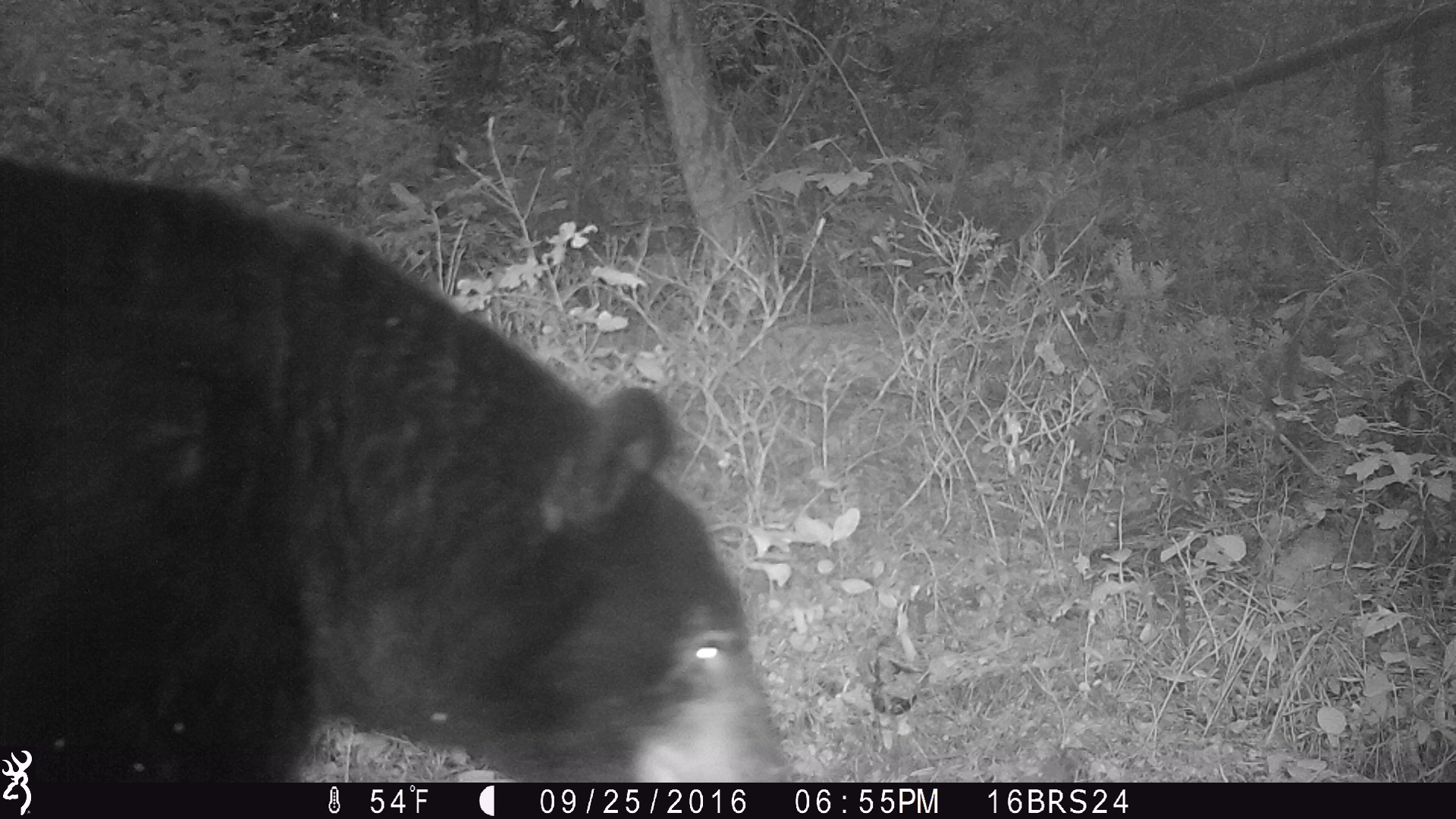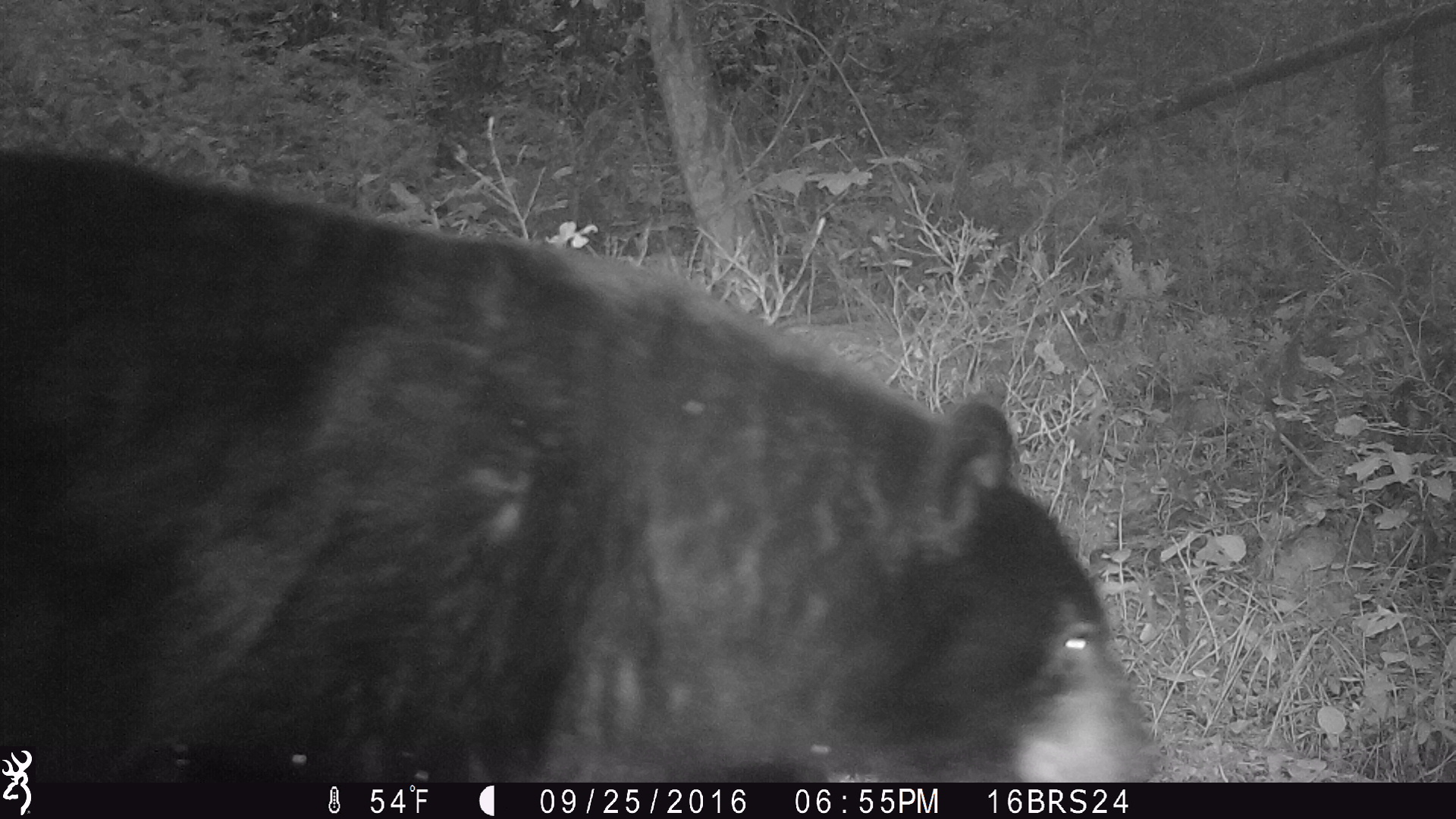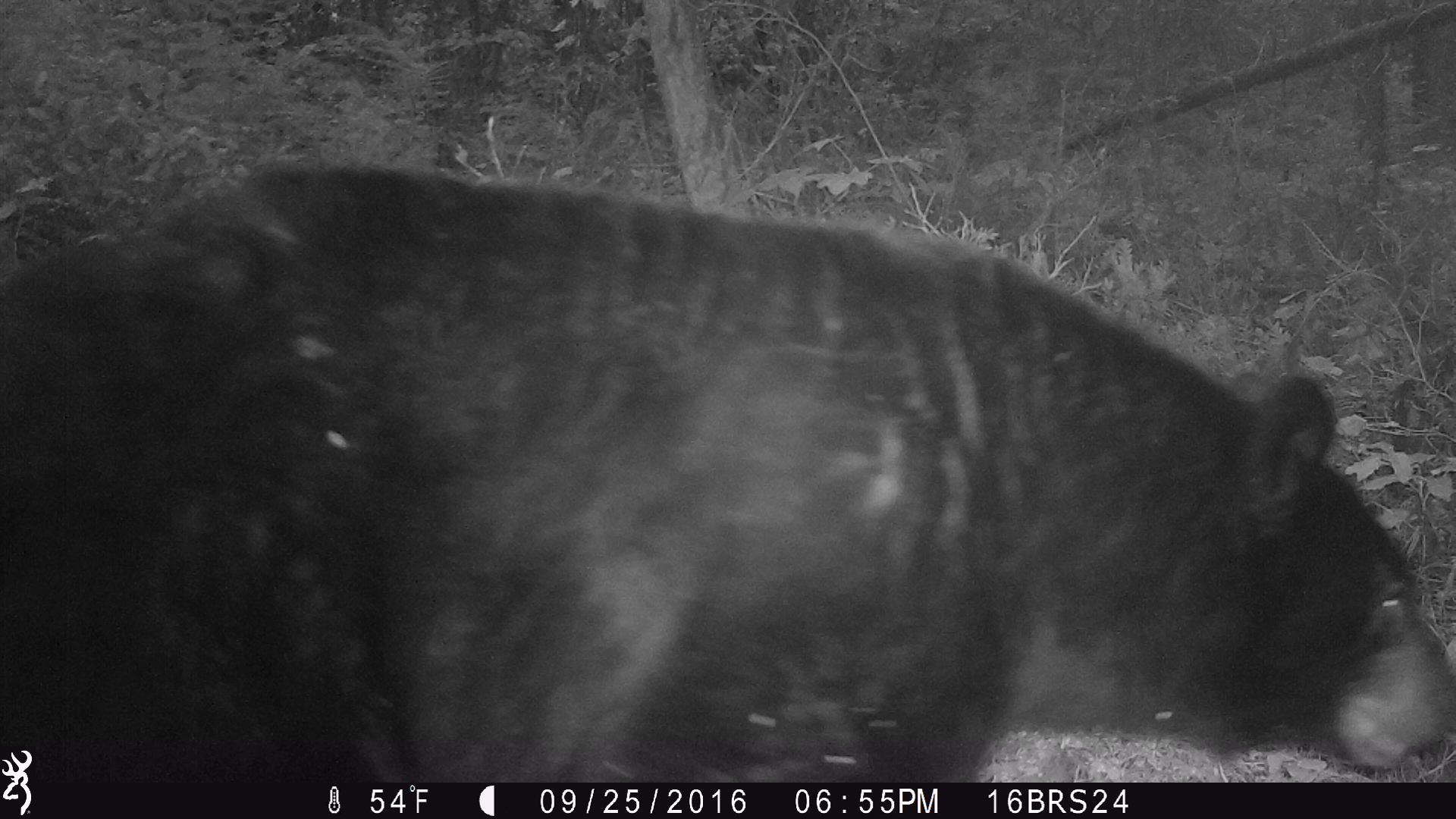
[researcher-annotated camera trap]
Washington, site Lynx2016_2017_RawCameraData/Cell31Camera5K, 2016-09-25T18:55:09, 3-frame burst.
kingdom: Animalia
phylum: Chordata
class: Mammalia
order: Carnivora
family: Ursidae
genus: Ursus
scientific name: Ursus americanus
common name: american black bear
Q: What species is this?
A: Ursus americanus (american black bear).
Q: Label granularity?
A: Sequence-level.